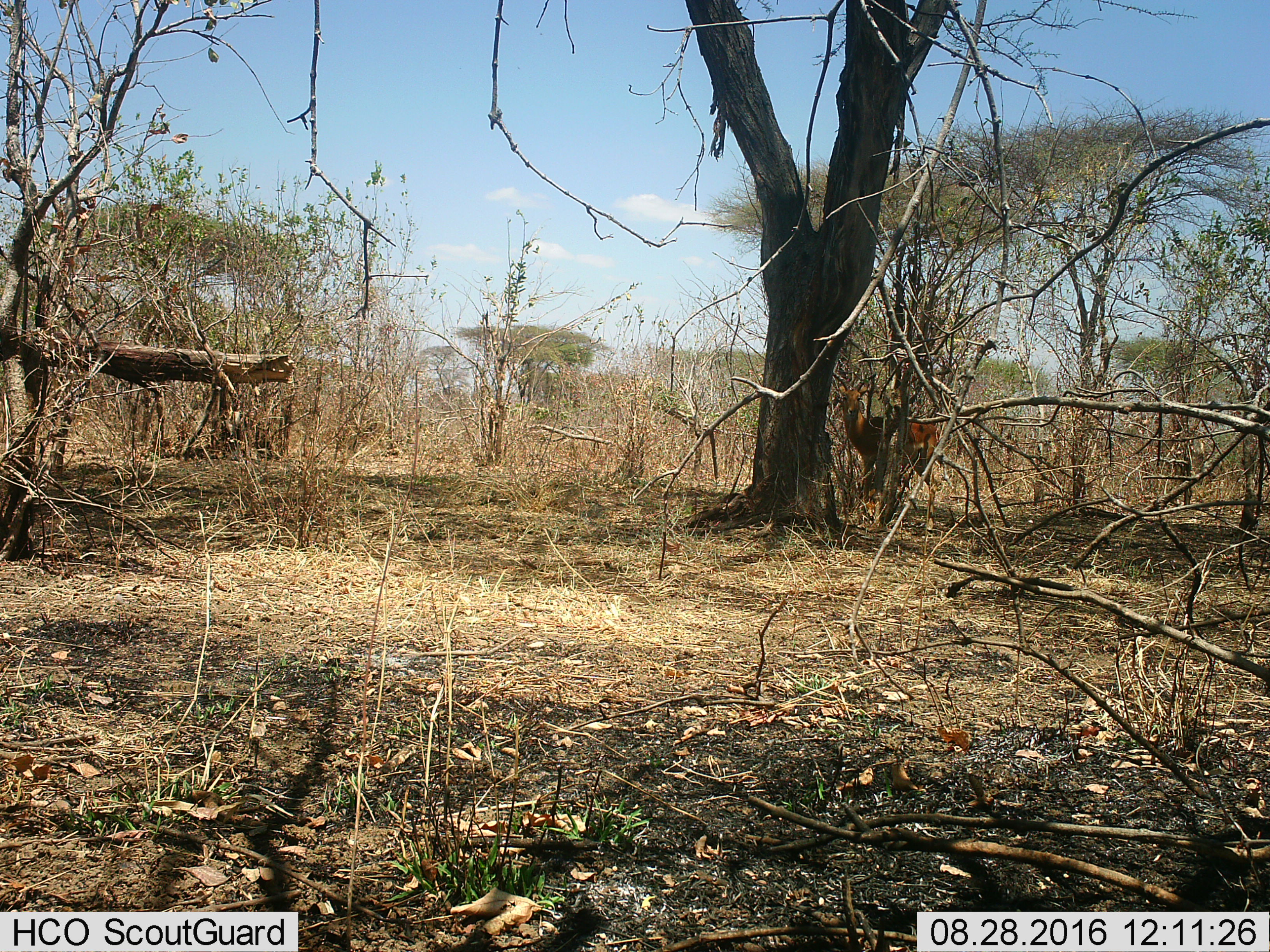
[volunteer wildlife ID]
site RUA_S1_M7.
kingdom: Animalia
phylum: Chordata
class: Mammalia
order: Artiodactyla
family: Bovidae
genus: Aepyceros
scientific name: Aepyceros melampus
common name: impala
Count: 1.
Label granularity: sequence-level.